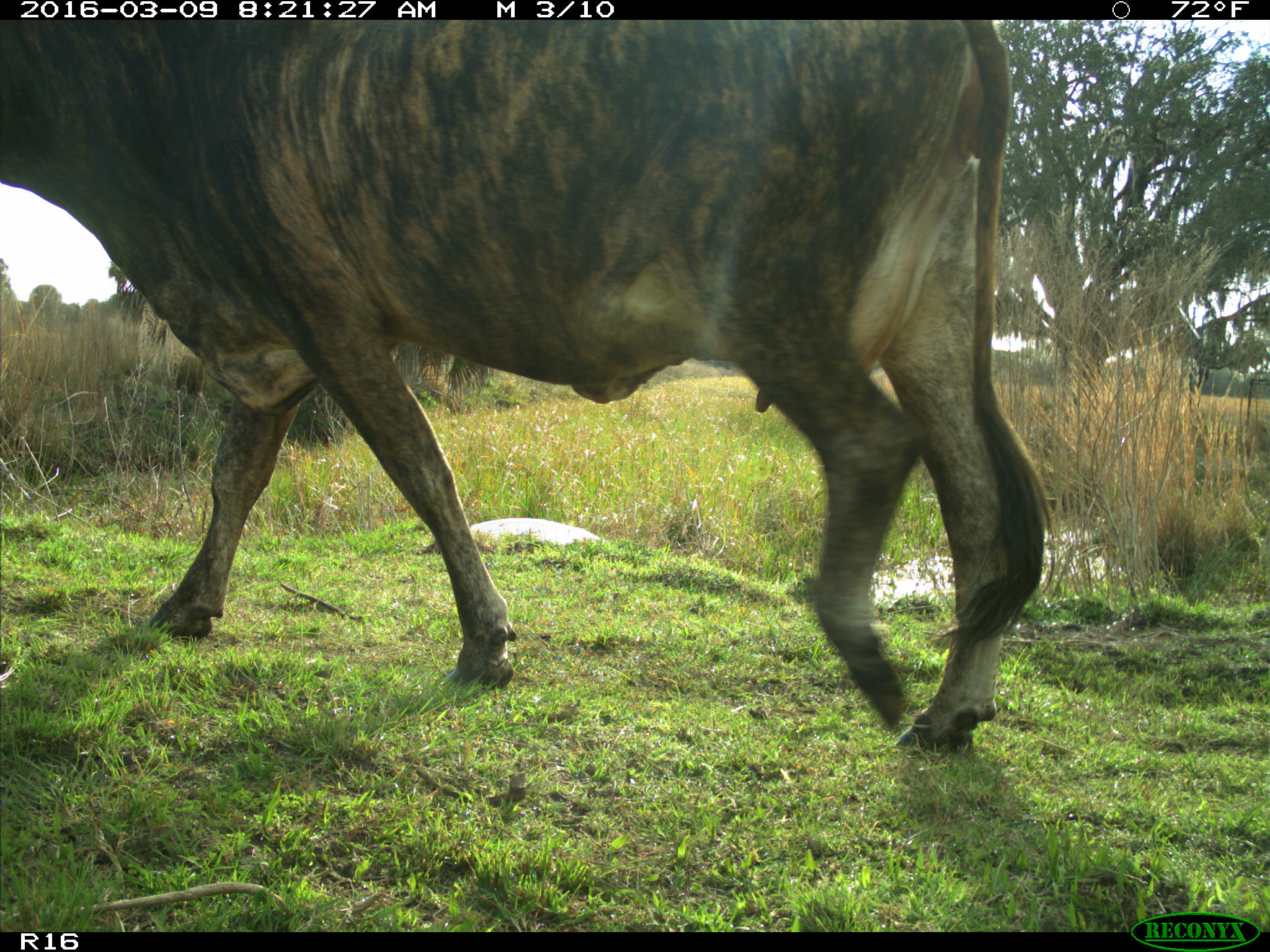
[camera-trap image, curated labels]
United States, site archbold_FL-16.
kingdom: Animalia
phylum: Chordata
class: Mammalia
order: Artiodactyla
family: Bovidae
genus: Bos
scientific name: Bos taurus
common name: domestic cow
Bos taurus (domestic cow).